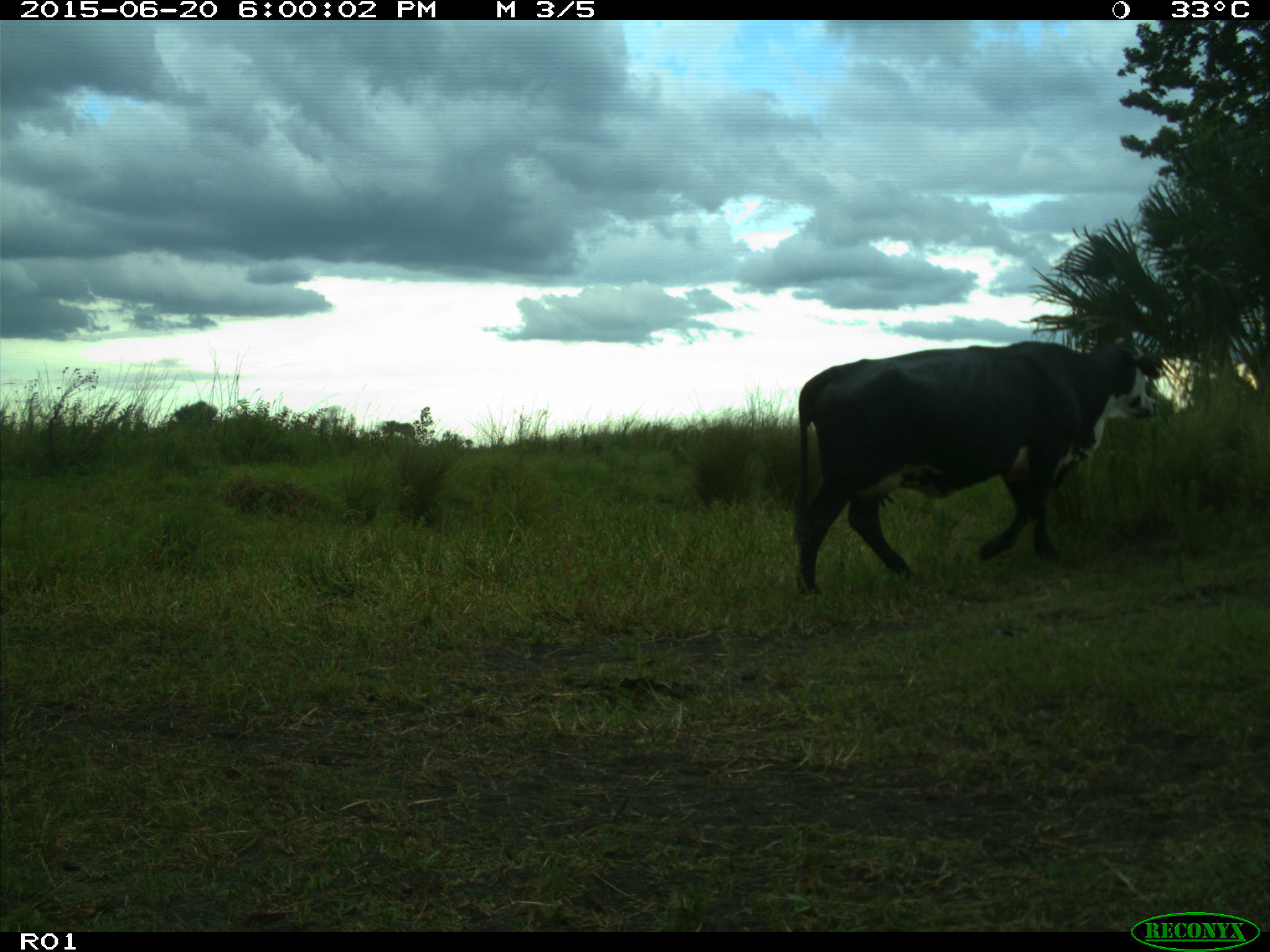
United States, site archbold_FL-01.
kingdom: Animalia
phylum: Chordata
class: Mammalia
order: Artiodactyla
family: Bovidae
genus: Bos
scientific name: Bos taurus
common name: domestic cow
Bos taurus (domestic cow).